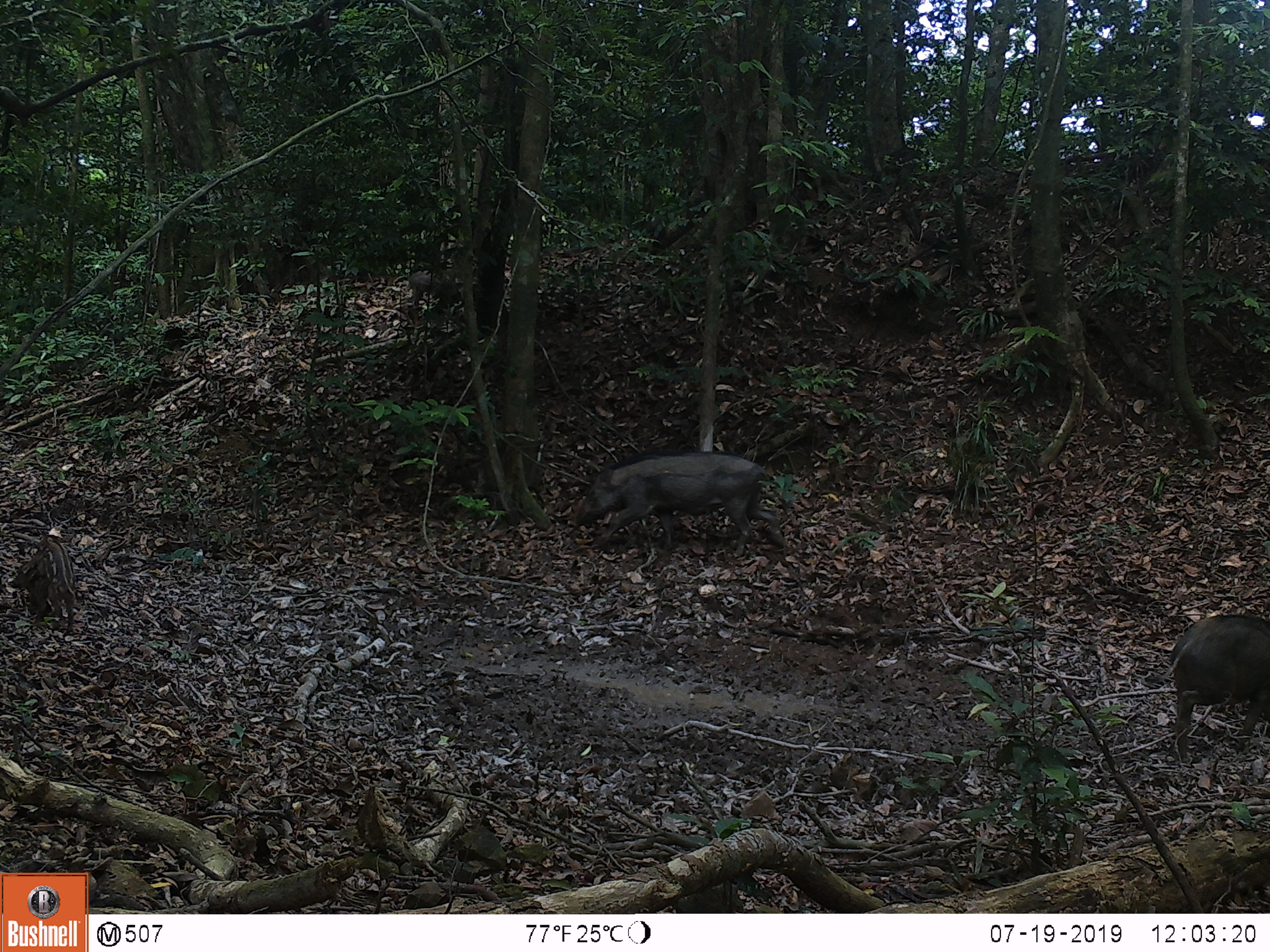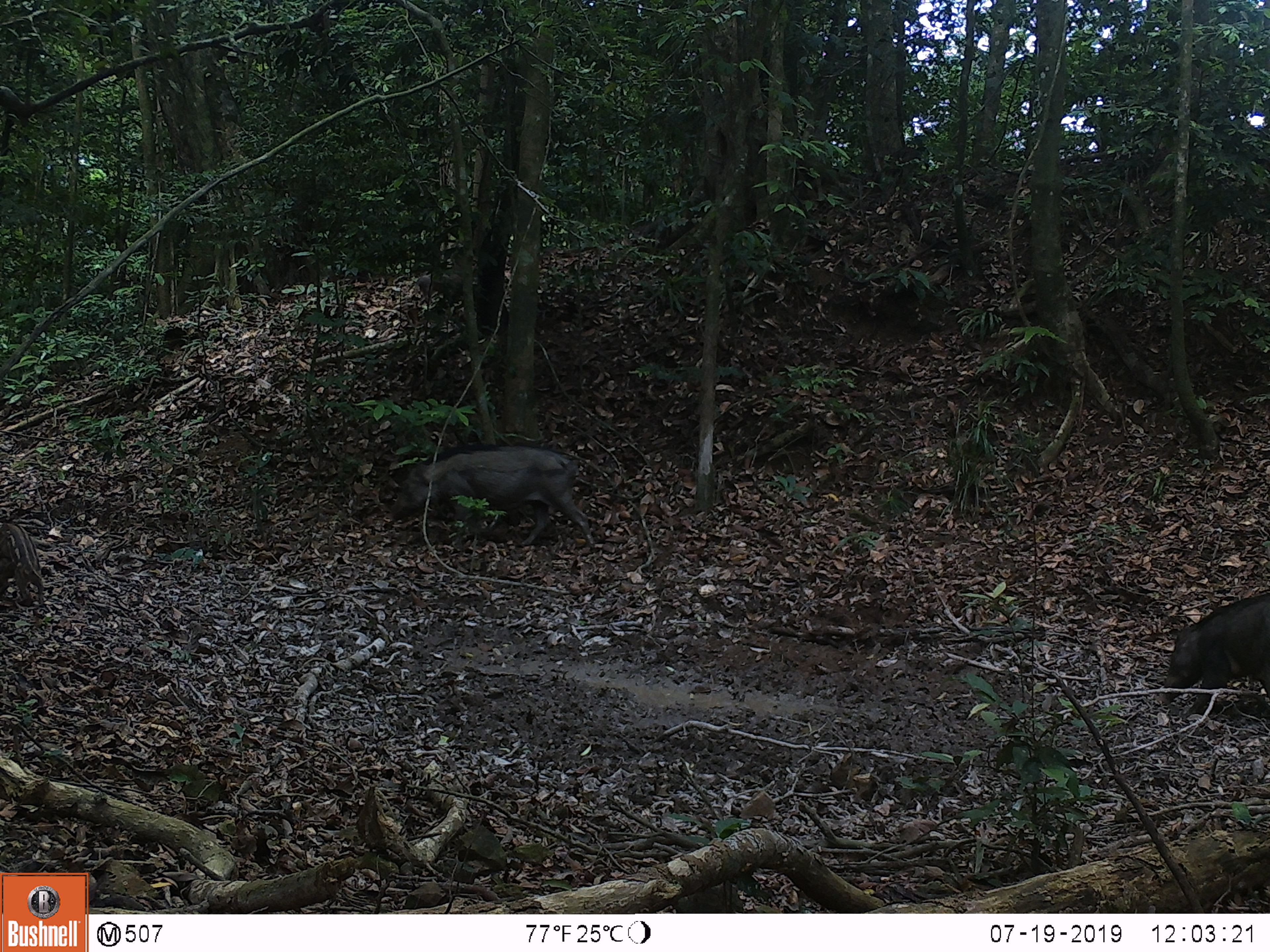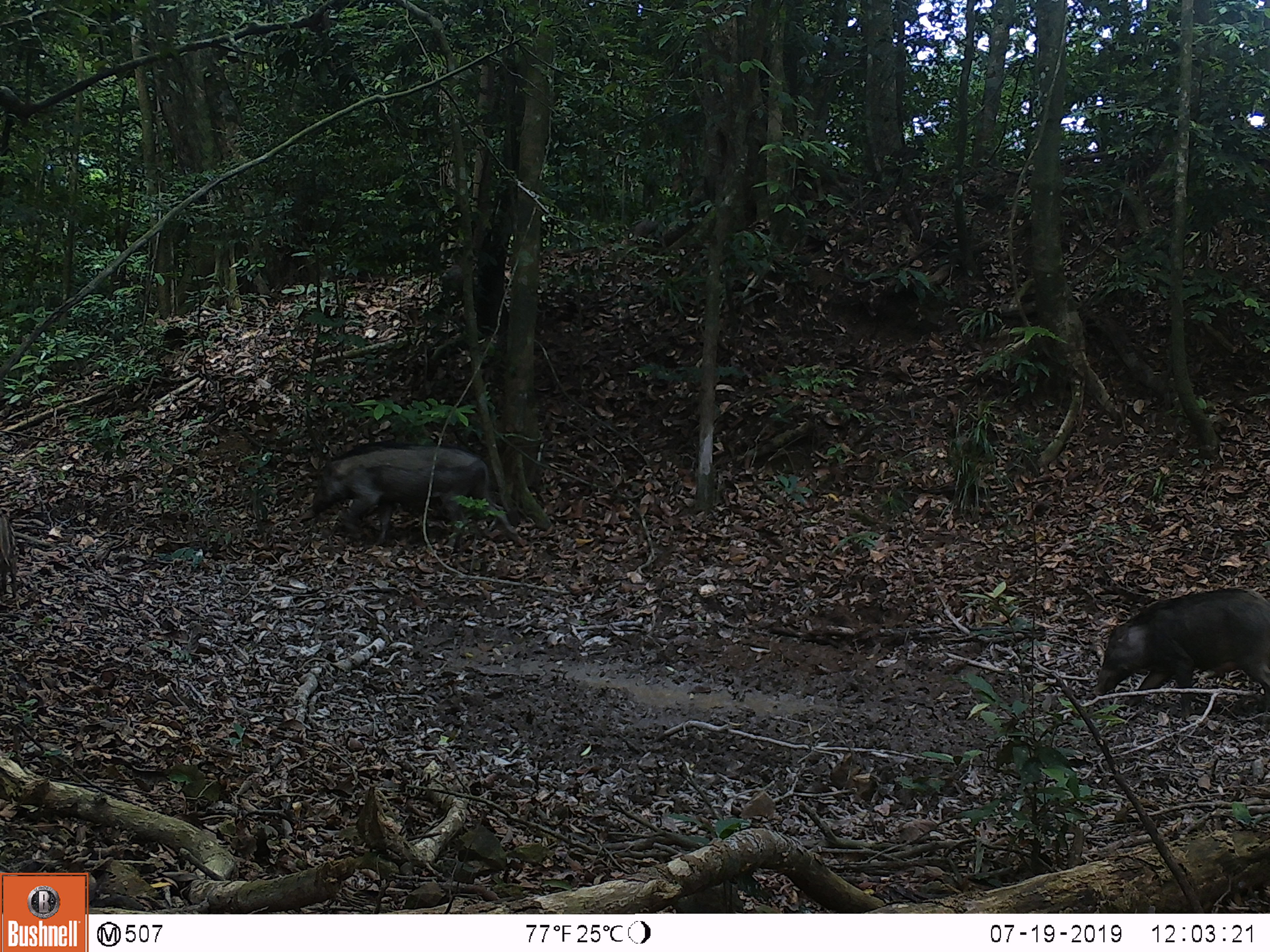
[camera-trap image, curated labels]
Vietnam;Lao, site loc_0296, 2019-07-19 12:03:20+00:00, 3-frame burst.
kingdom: Animalia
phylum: Chordata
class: Mammalia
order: Artiodactyla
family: Suidae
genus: Sus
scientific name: Sus scrofa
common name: eurasian wild pig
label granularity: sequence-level